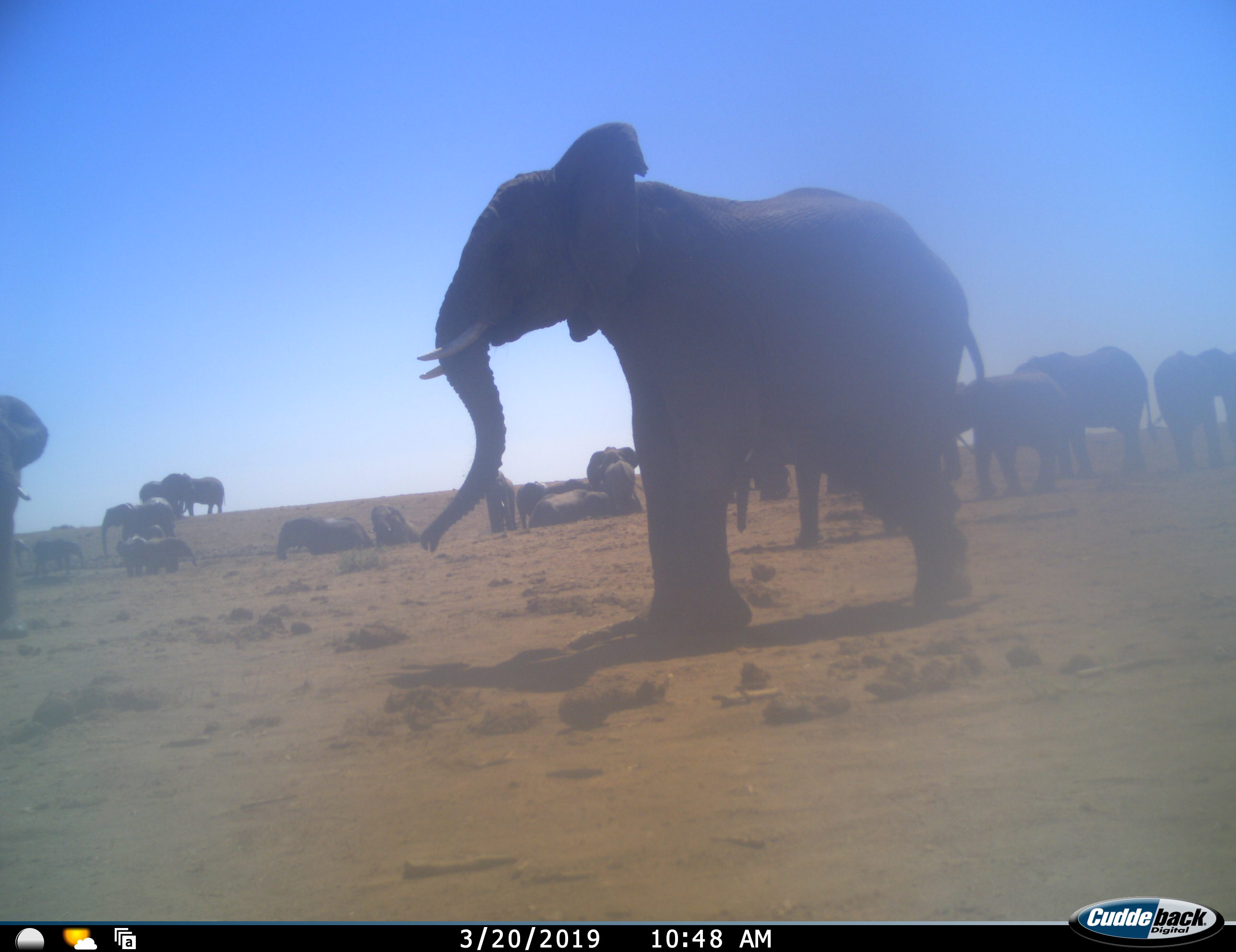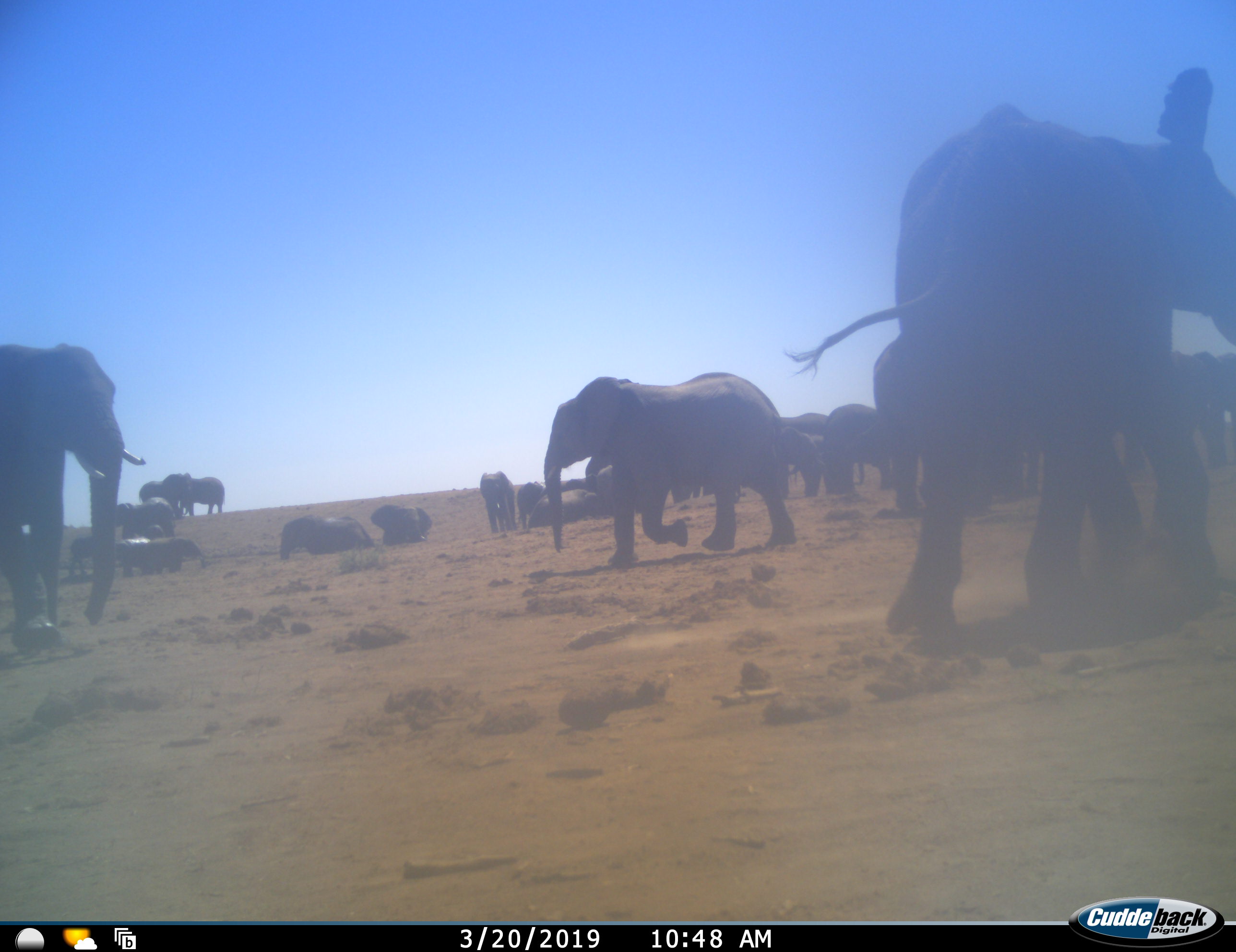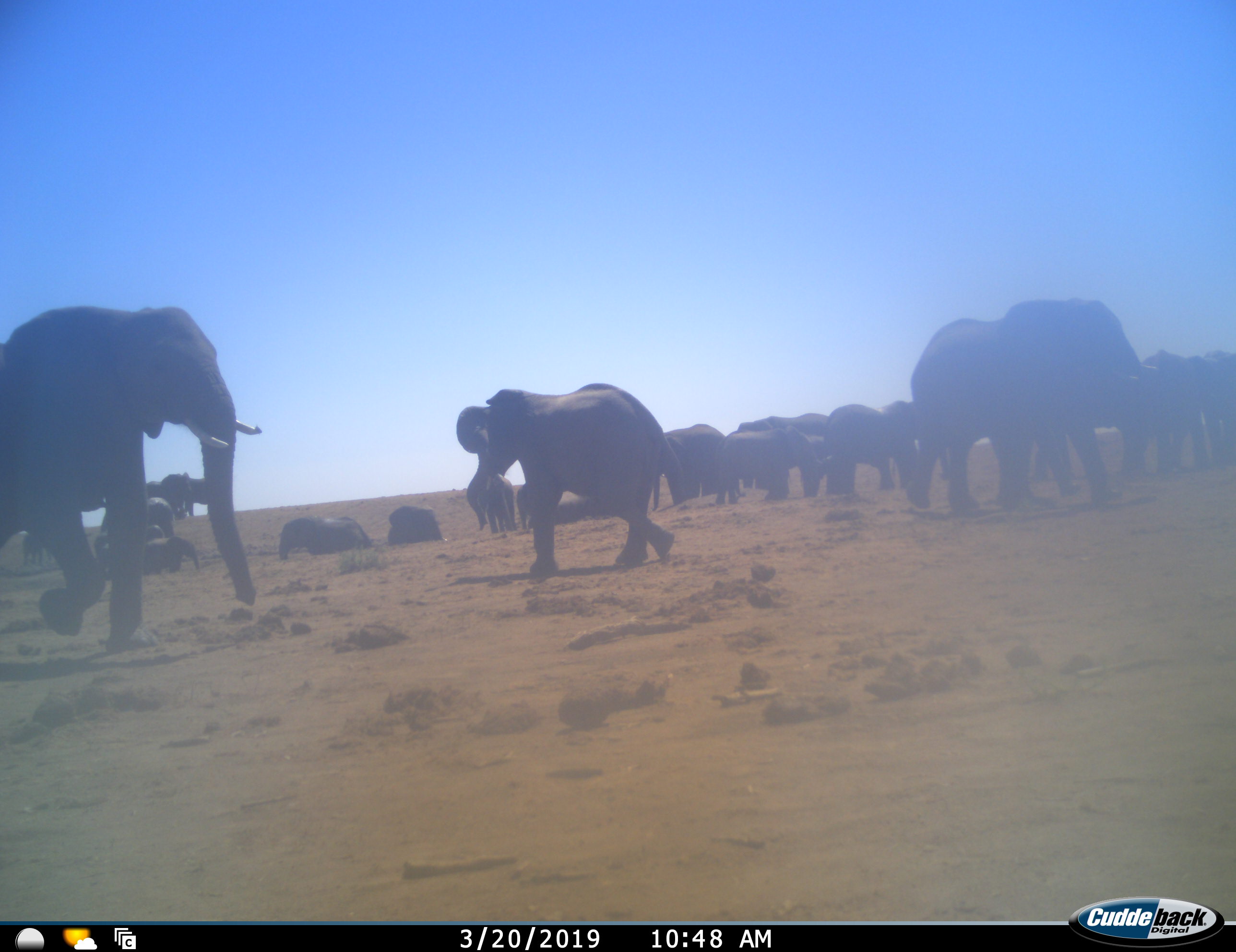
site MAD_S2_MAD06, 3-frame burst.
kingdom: Animalia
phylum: Chordata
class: Mammalia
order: Proboscidea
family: Elephantidae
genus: Loxodonta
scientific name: Loxodonta africana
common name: african bush elephant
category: elephant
Elephant (african bush elephant) (Loxodonta africana), count 11-50. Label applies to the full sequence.